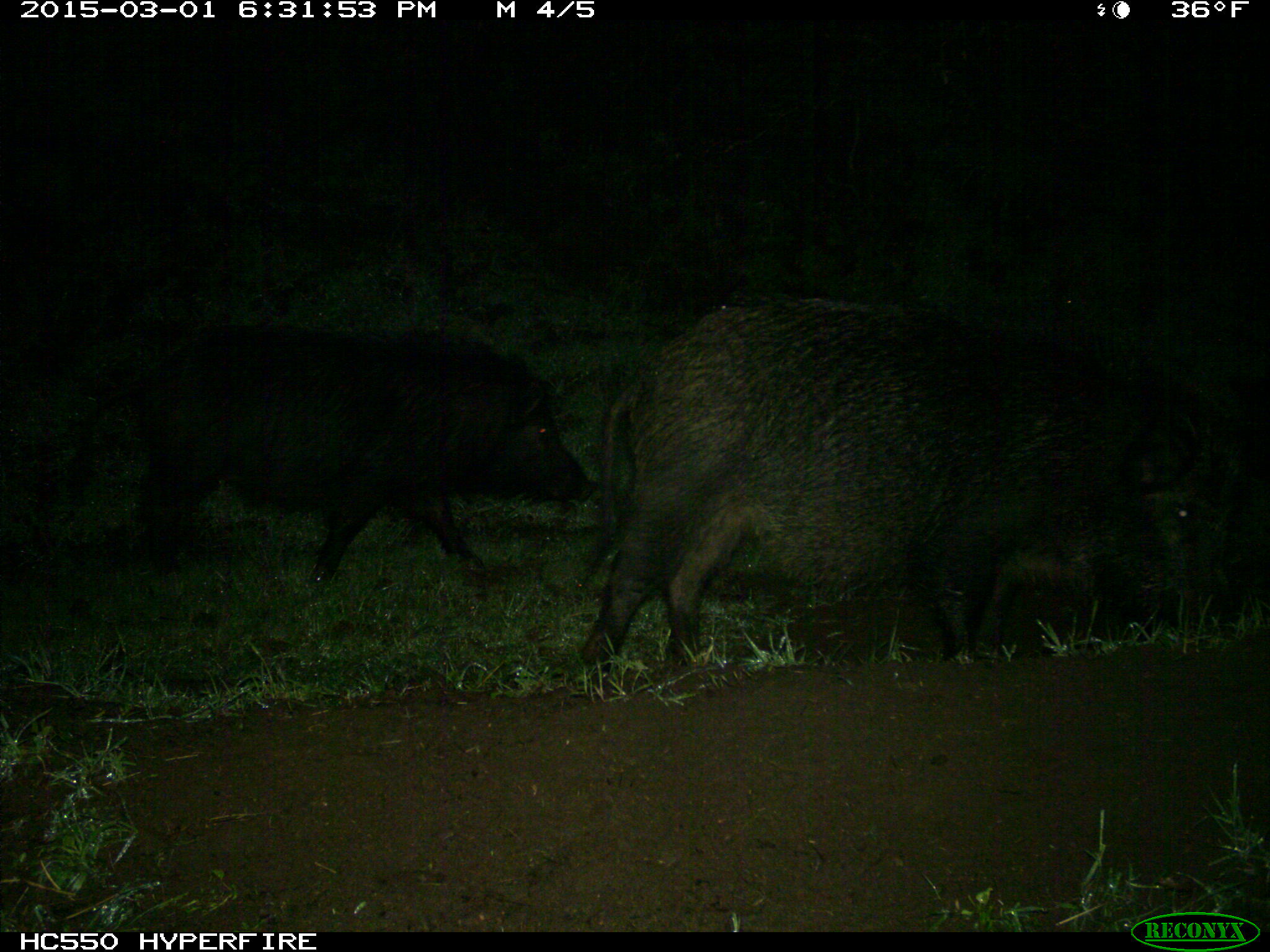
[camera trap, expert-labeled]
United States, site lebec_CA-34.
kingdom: Animalia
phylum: Chordata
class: Mammalia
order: Artiodactyla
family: Suidae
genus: Sus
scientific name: Sus scrofa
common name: wild boar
Sus scrofa (wild boar).